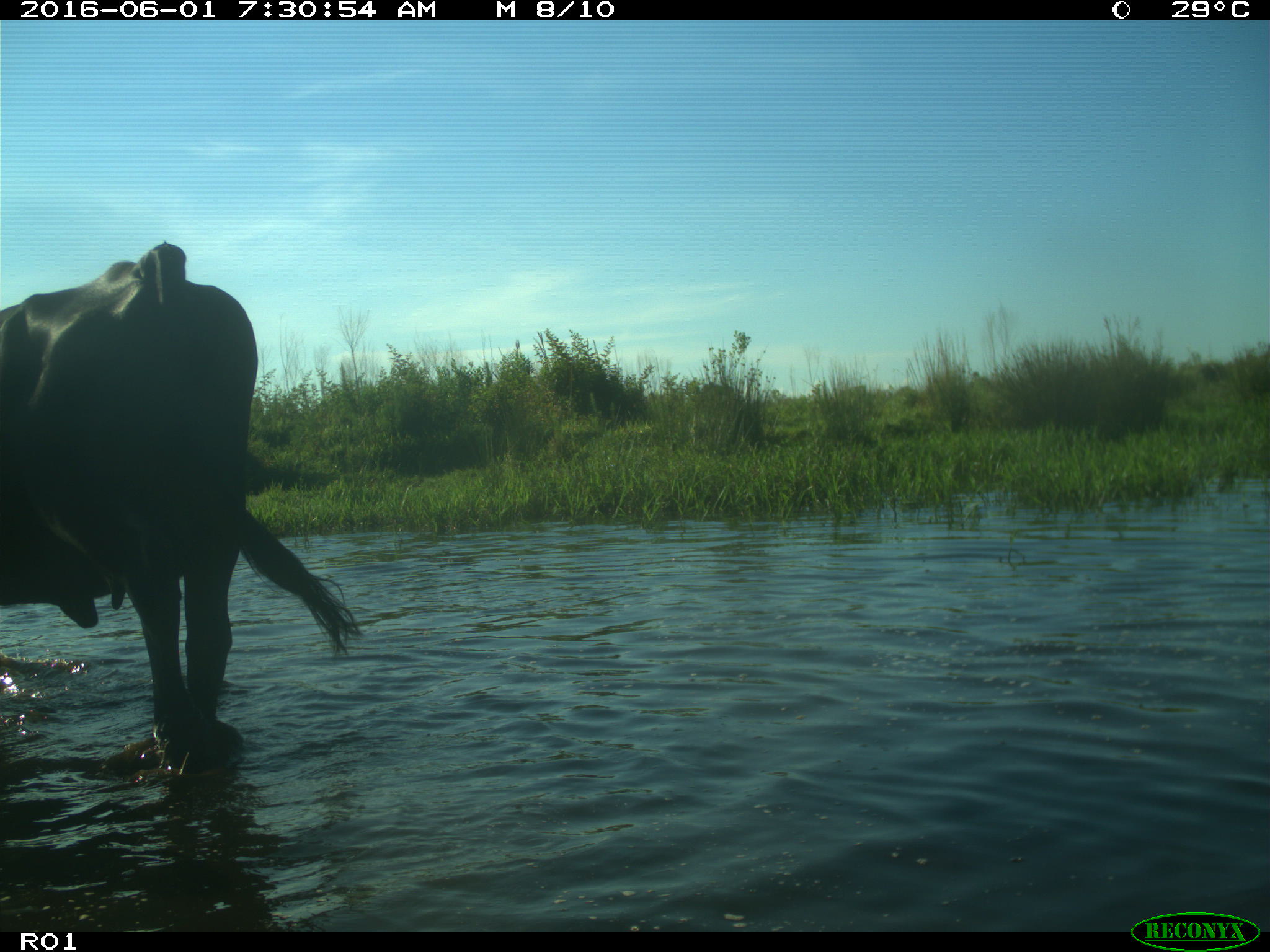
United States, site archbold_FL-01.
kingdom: Animalia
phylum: Chordata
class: Mammalia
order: Artiodactyla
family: Bovidae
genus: Bos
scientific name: Bos taurus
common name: domestic cow